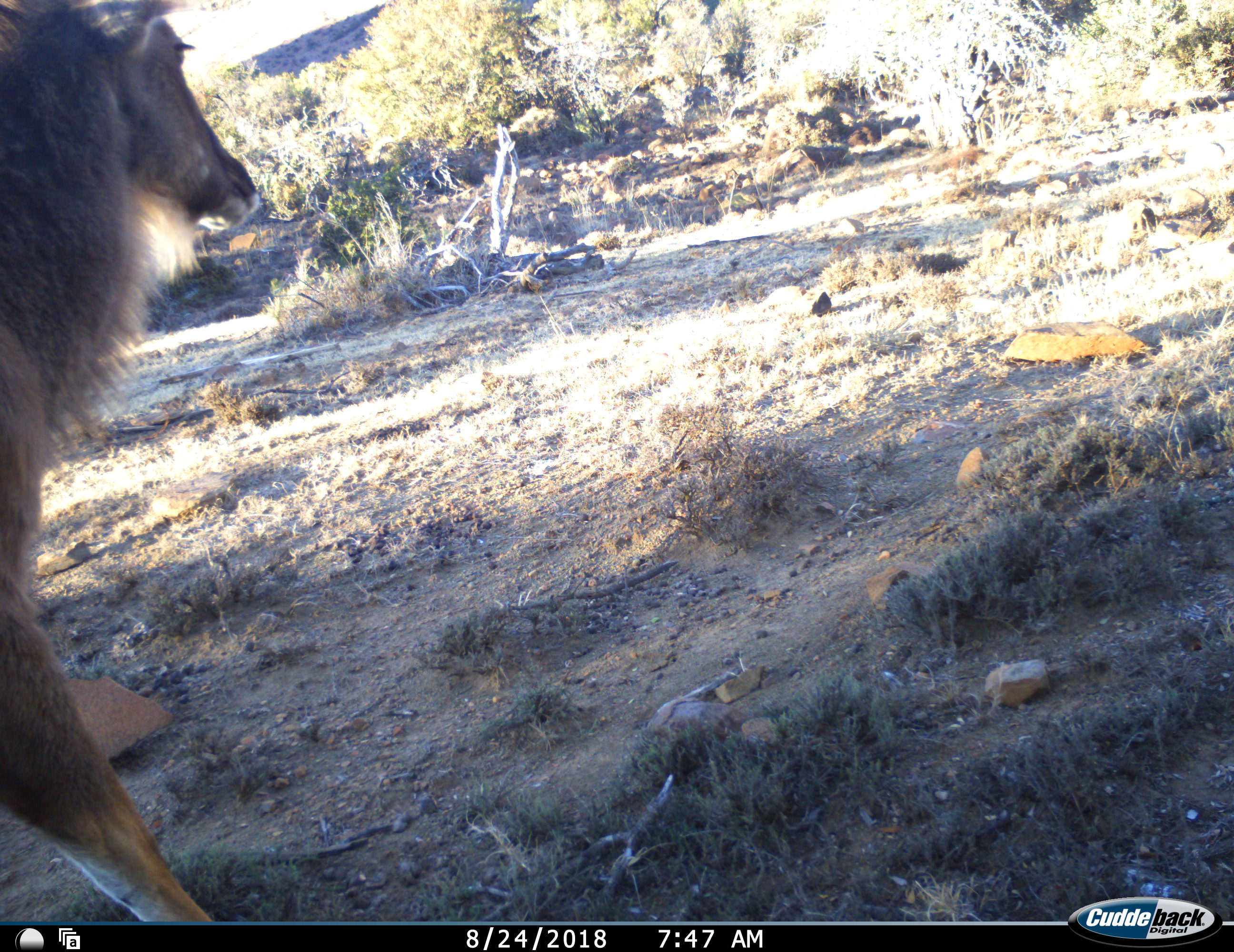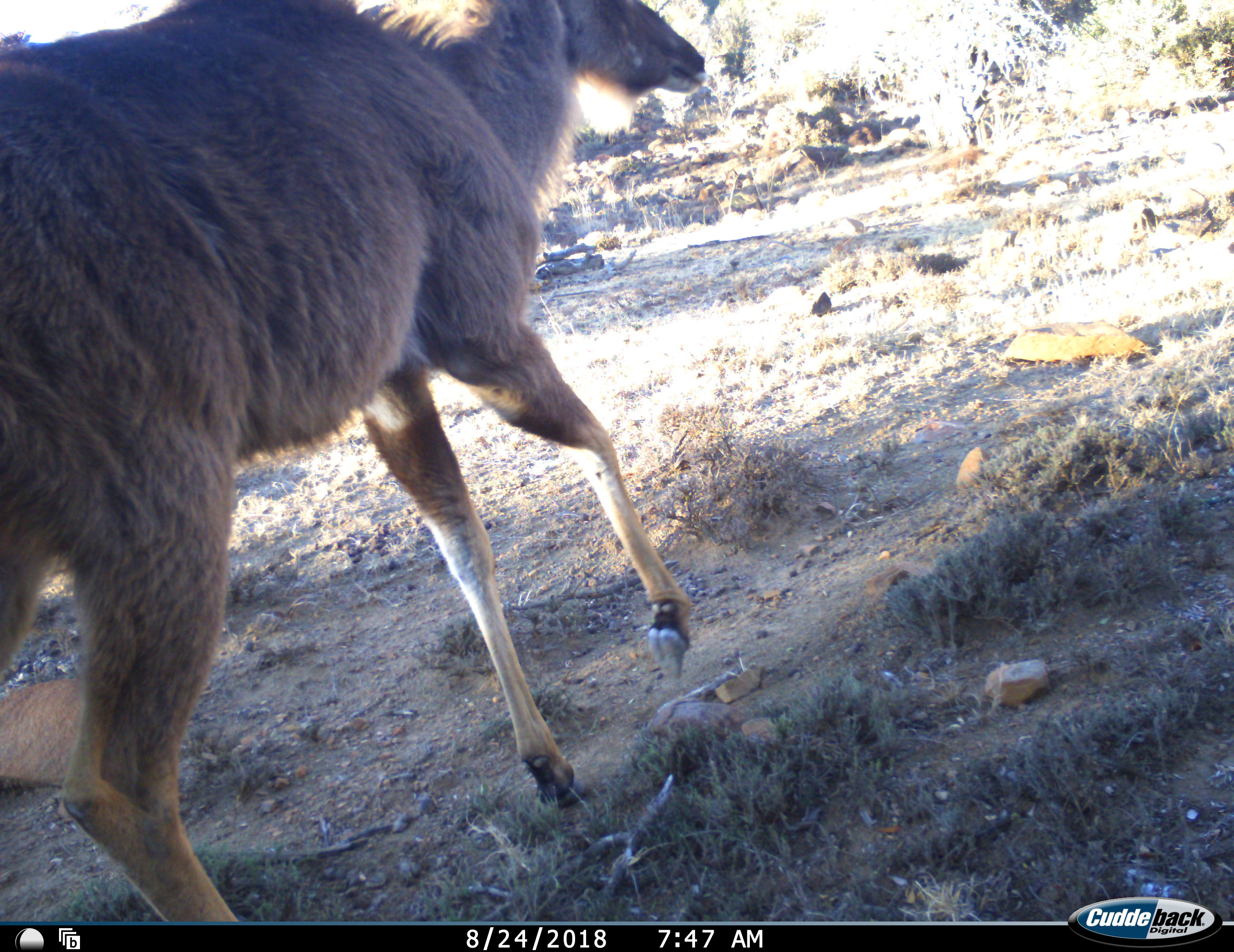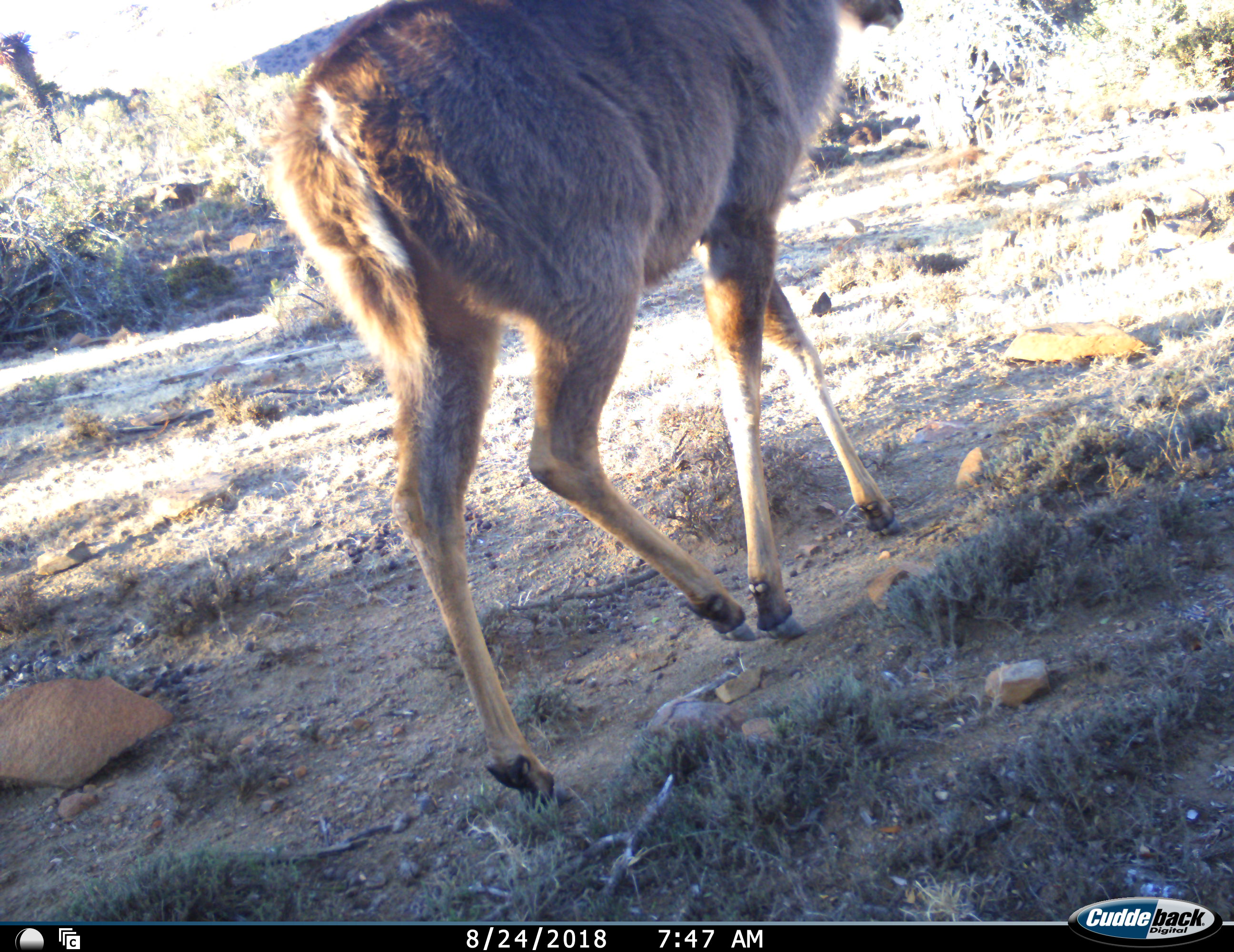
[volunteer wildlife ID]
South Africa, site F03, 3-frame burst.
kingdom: Animalia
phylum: Chordata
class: Mammalia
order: Artiodactyla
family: Bovidae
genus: Tragelaphus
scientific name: Tragelaphus strepsiceros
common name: greater kudu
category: kudu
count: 1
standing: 0%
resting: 0%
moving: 100%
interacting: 0%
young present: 0%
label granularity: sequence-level